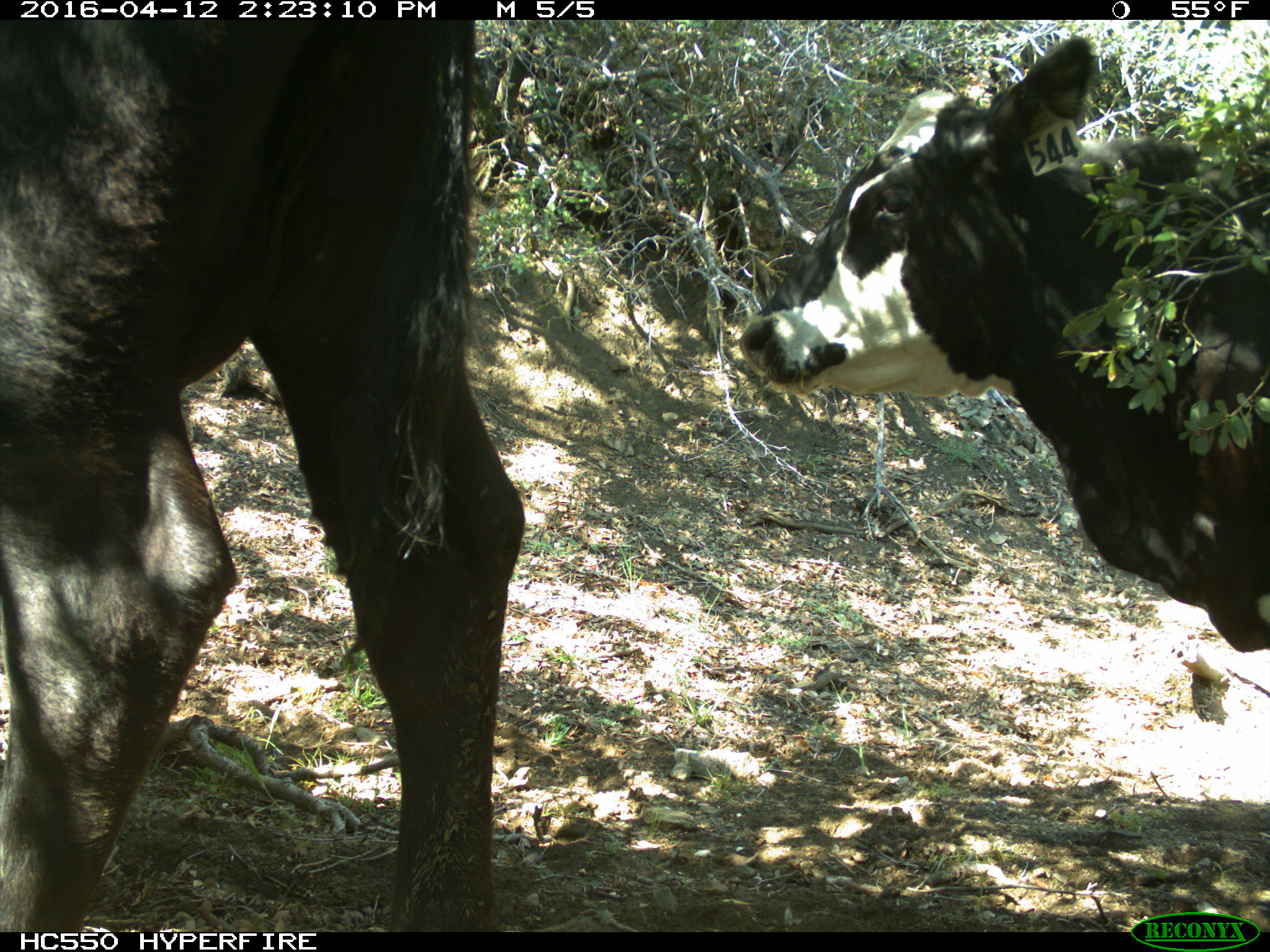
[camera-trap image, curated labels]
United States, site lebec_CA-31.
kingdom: Animalia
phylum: Chordata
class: Mammalia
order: Artiodactyla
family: Bovidae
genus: Bos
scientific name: Bos taurus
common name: domestic cow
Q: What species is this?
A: Bos taurus (domestic cow).